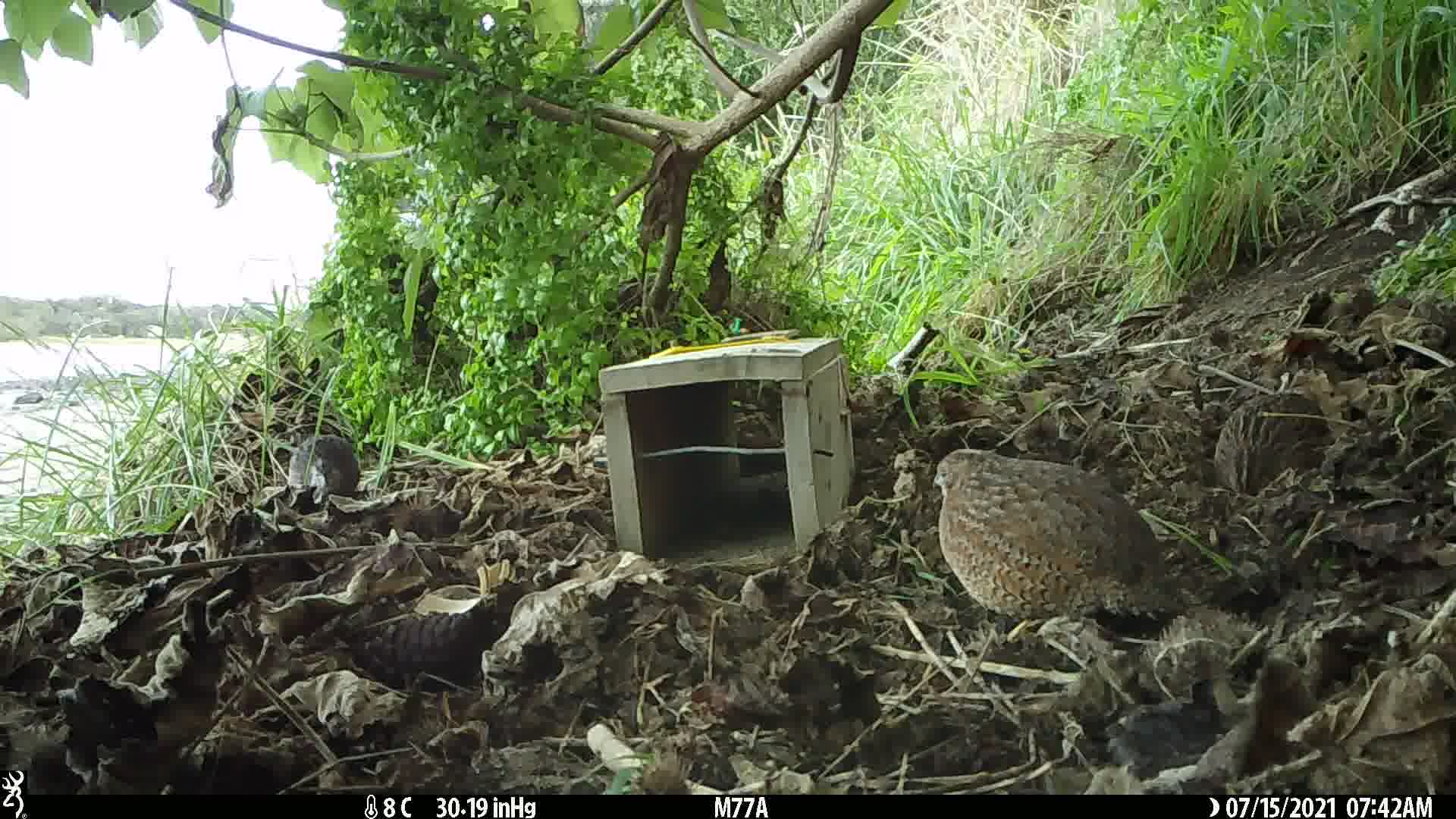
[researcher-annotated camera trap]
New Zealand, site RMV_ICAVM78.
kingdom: Animalia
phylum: Chordata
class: Aves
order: Galliformes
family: Phasianidae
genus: Synoicus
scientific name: Synoicus ypsilophorus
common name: brown quail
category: quail brown